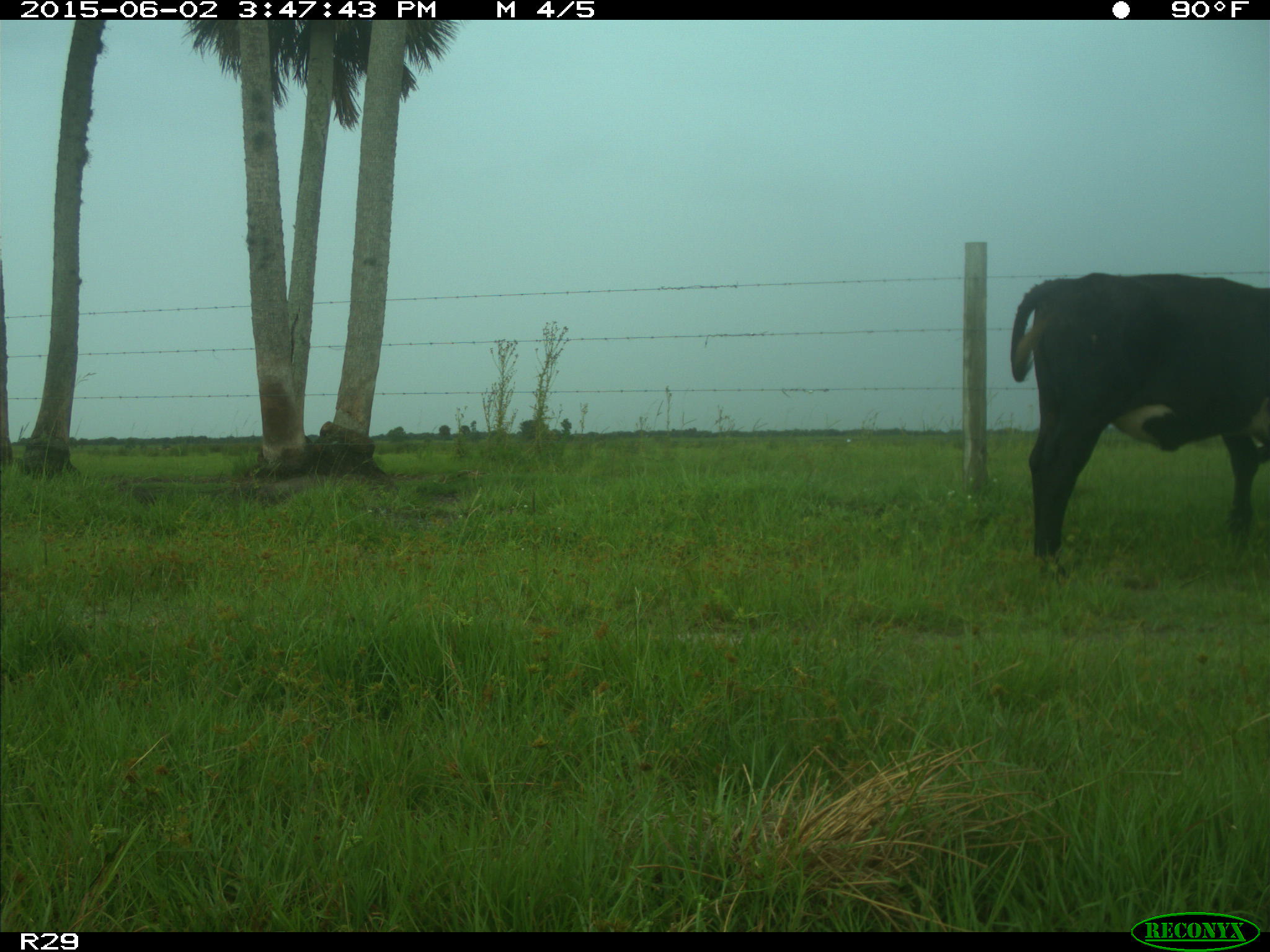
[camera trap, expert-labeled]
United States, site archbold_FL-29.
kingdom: Animalia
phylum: Chordata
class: Mammalia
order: Artiodactyla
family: Bovidae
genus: Bos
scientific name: Bos taurus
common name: domestic cow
Bos taurus (domestic cow).